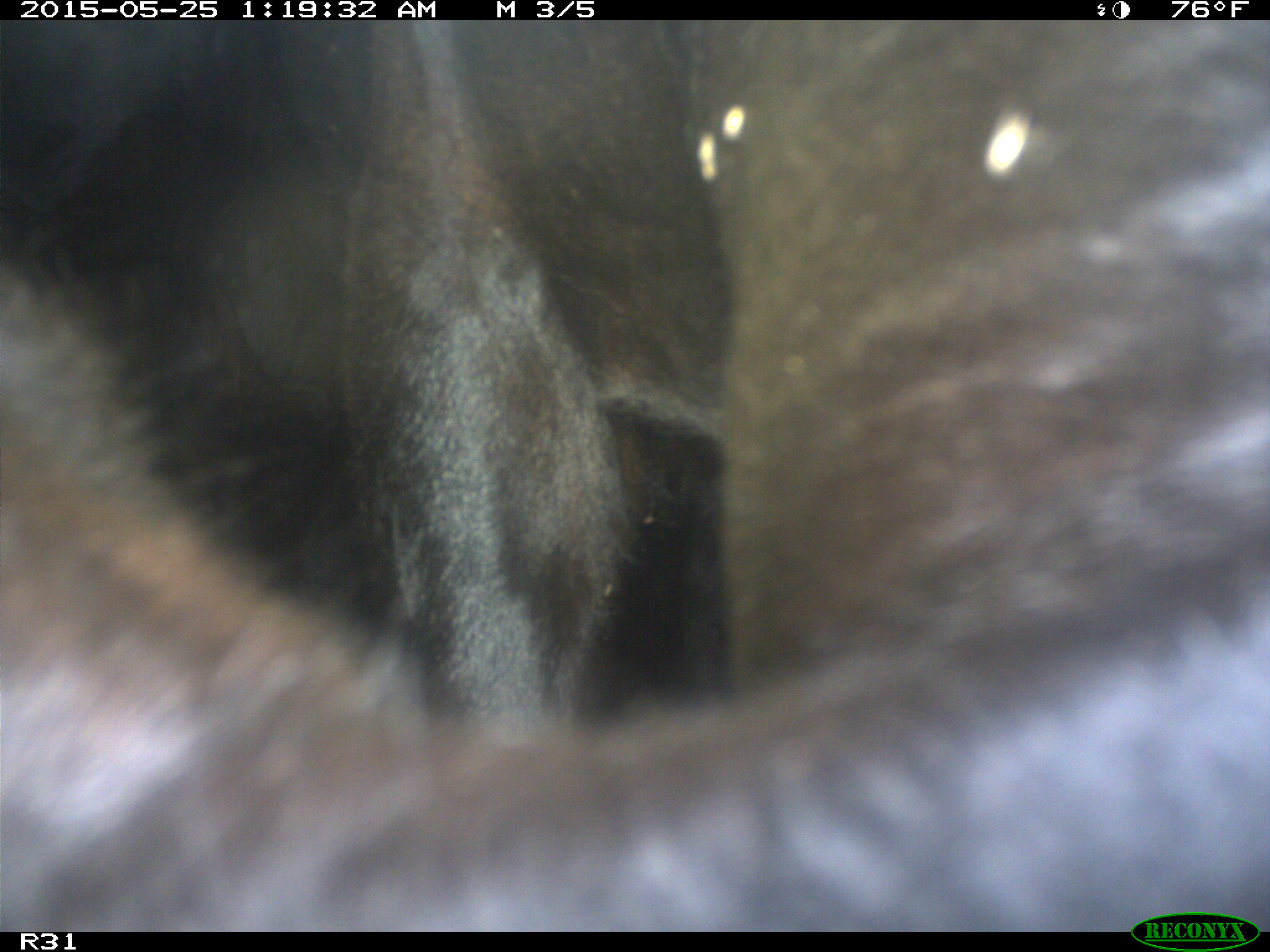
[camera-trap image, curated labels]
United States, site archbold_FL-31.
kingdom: Animalia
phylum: Chordata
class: Mammalia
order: Artiodactyla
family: Bovidae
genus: Bos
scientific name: Bos taurus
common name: domestic cow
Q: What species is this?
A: Bos taurus (domestic cow).